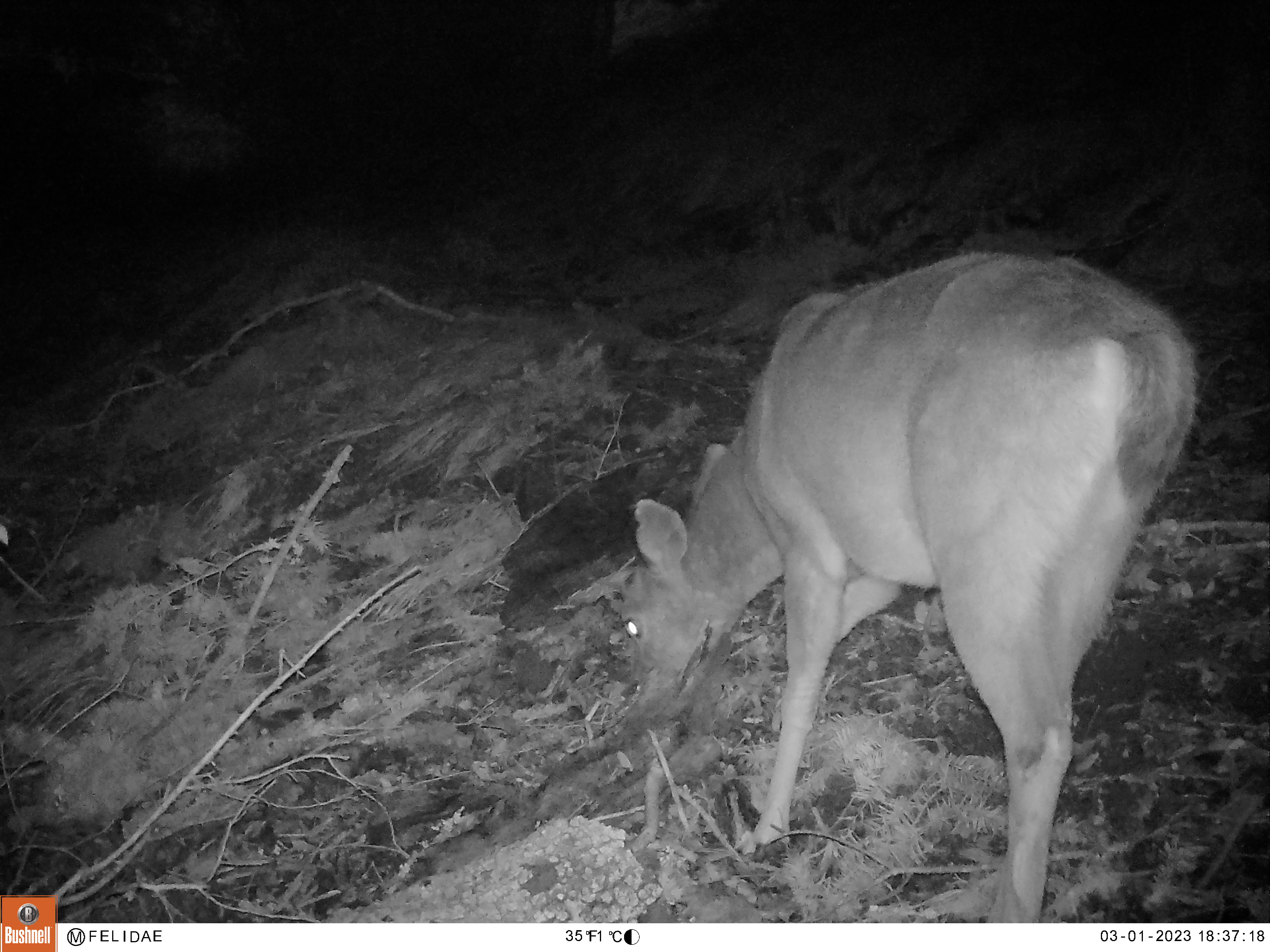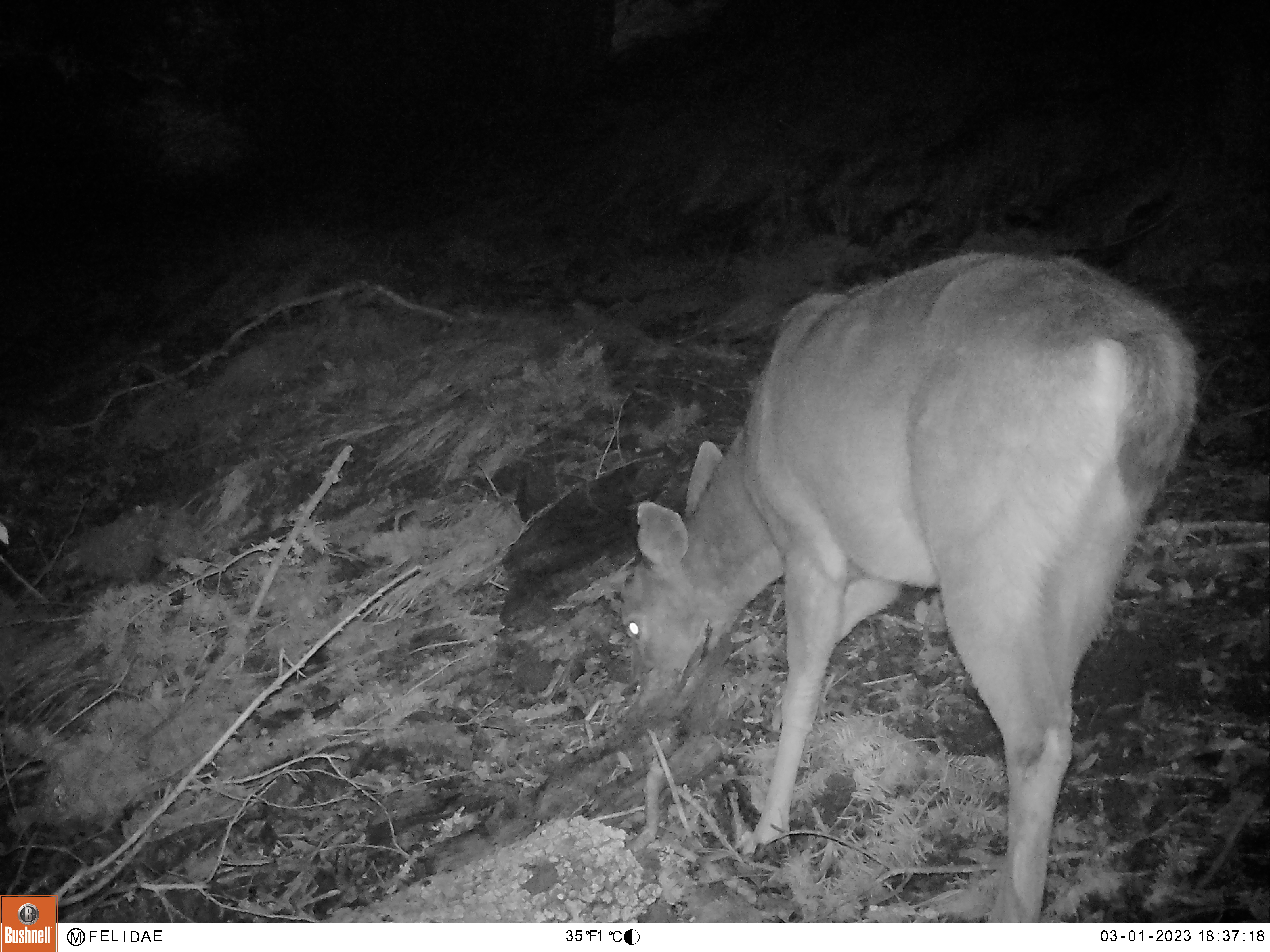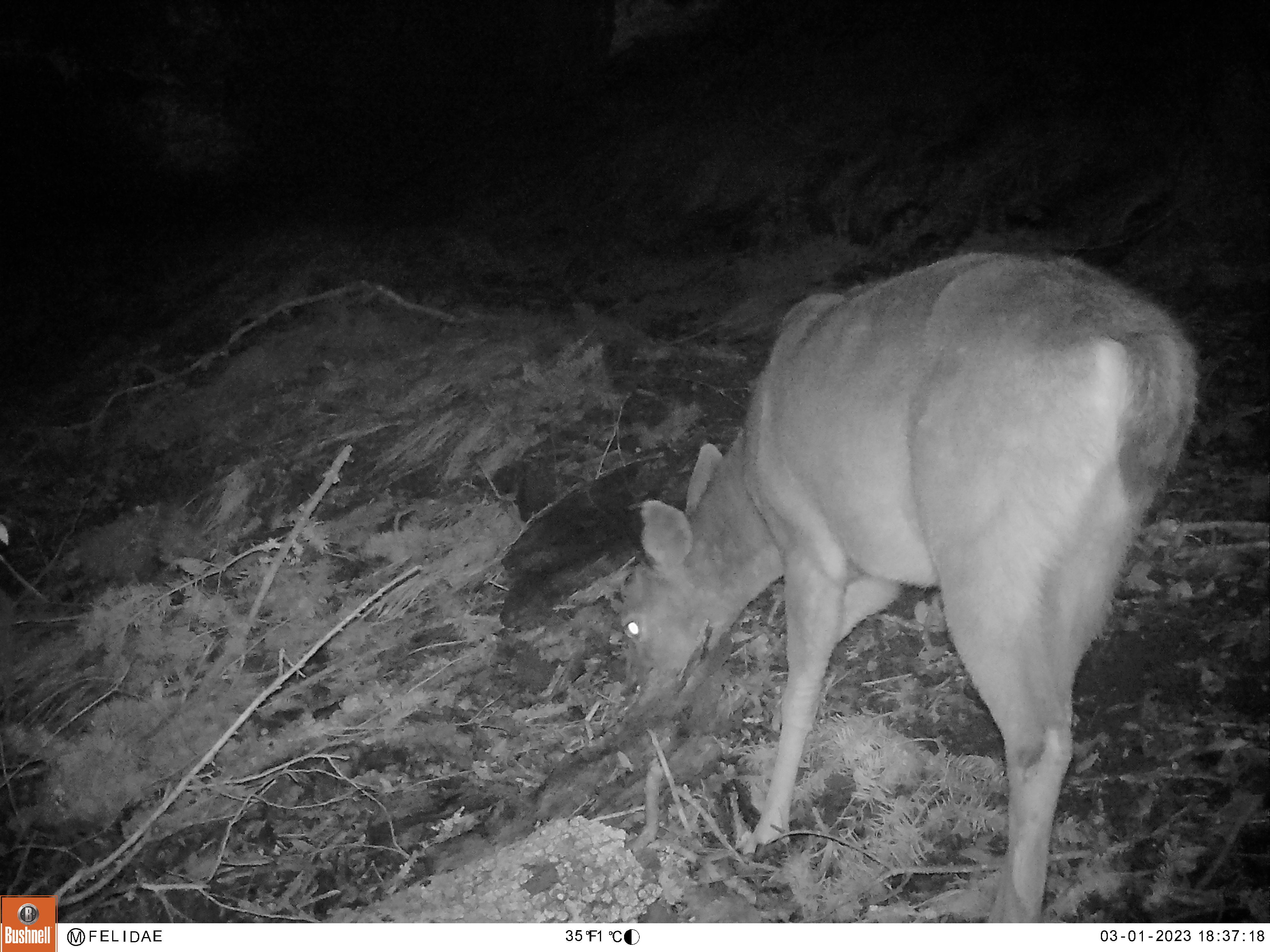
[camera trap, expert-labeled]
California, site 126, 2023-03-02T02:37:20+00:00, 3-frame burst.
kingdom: Animalia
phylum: Chordata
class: Mammalia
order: Artiodactyla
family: Cervidae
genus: Odocoileus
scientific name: Odocoileus hemionus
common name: mule deer